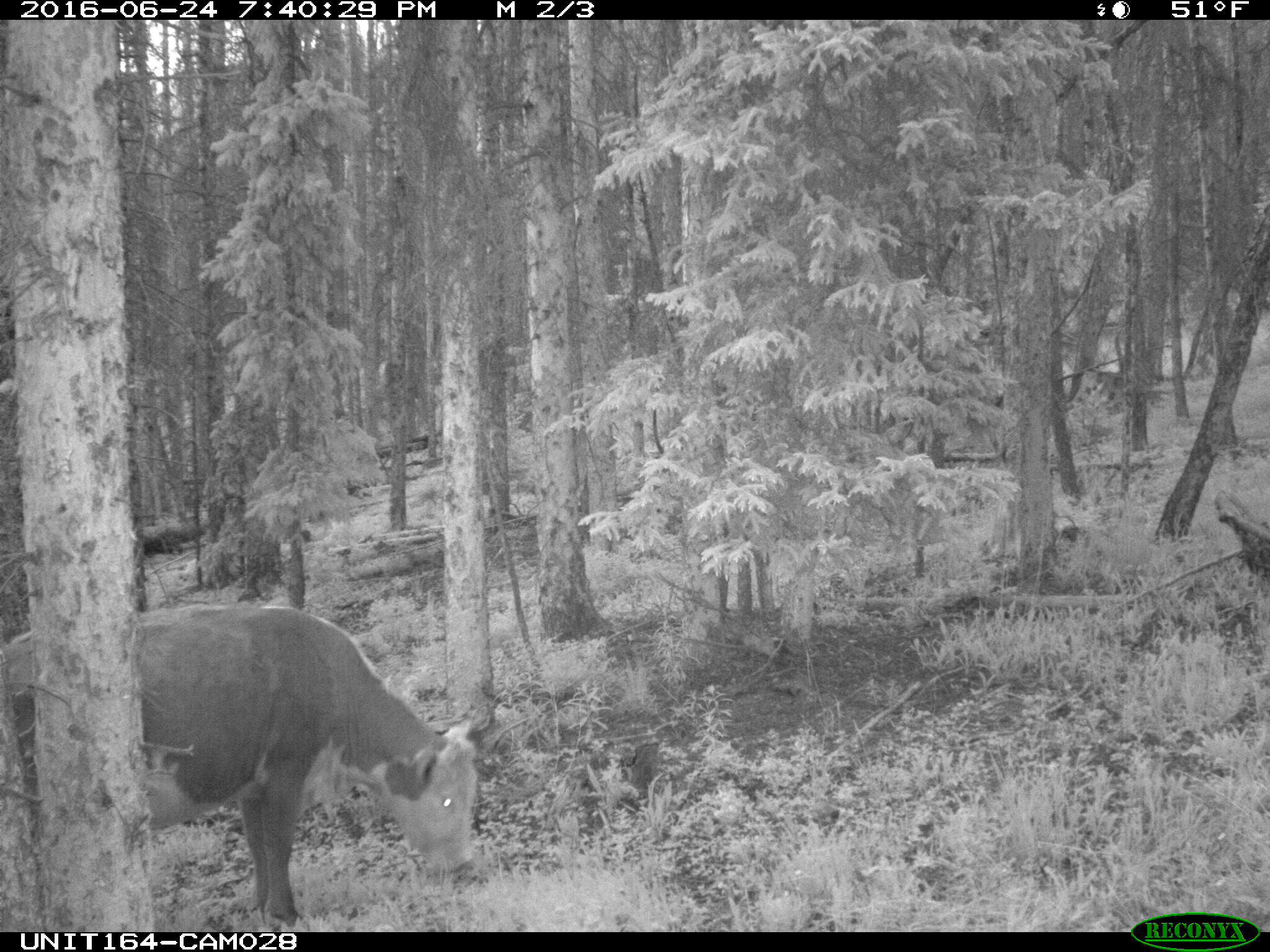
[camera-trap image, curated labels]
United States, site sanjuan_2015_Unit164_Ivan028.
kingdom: Animalia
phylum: Chordata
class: Mammalia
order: Artiodactyla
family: Bovidae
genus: Bos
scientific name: Bos taurus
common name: domestic cow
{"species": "Bos taurus (domestic cow)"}